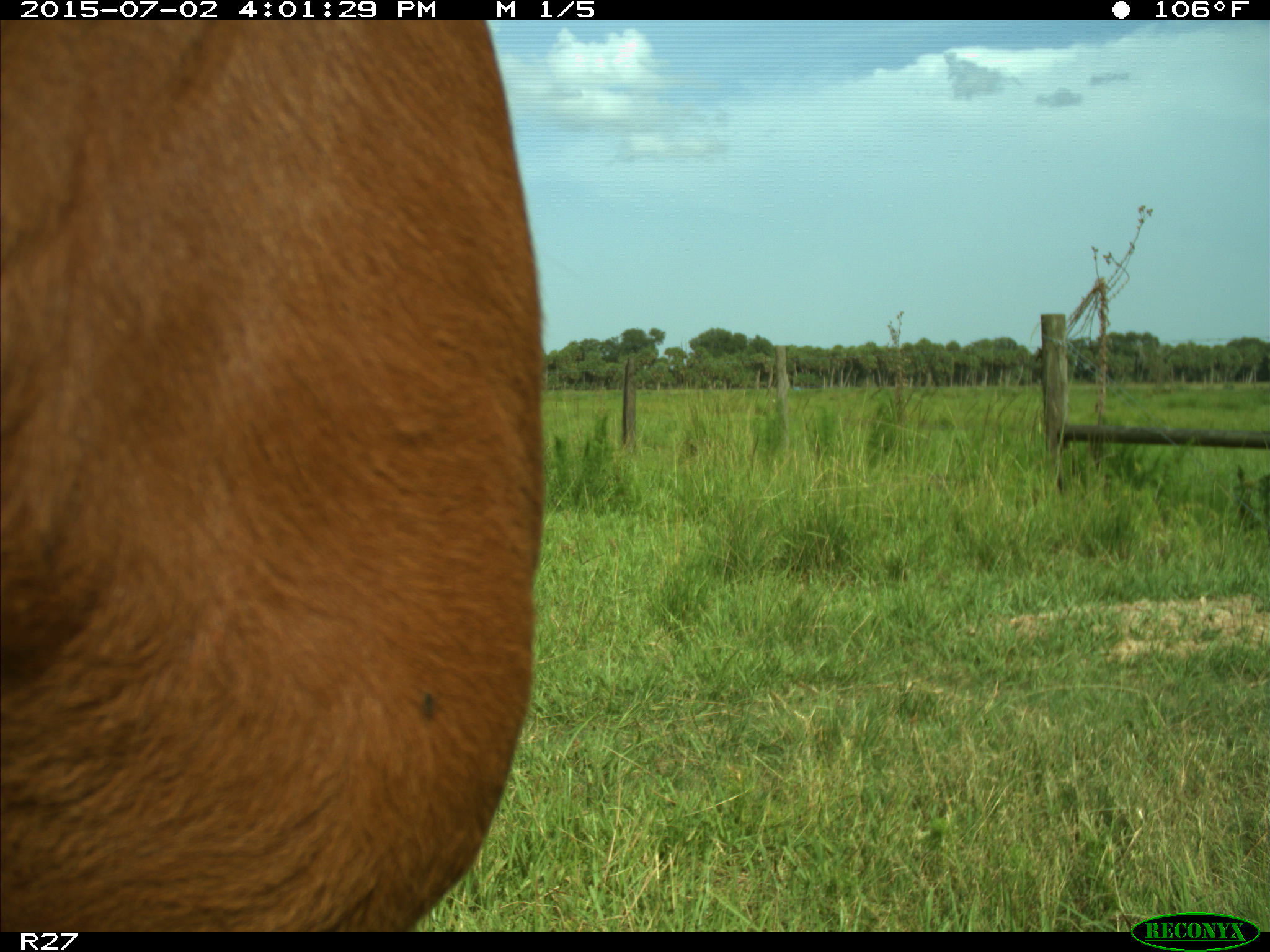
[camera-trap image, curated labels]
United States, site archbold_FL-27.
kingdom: Animalia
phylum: Chordata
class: Mammalia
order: Artiodactyla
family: Bovidae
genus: Bos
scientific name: Bos taurus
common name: domestic cow